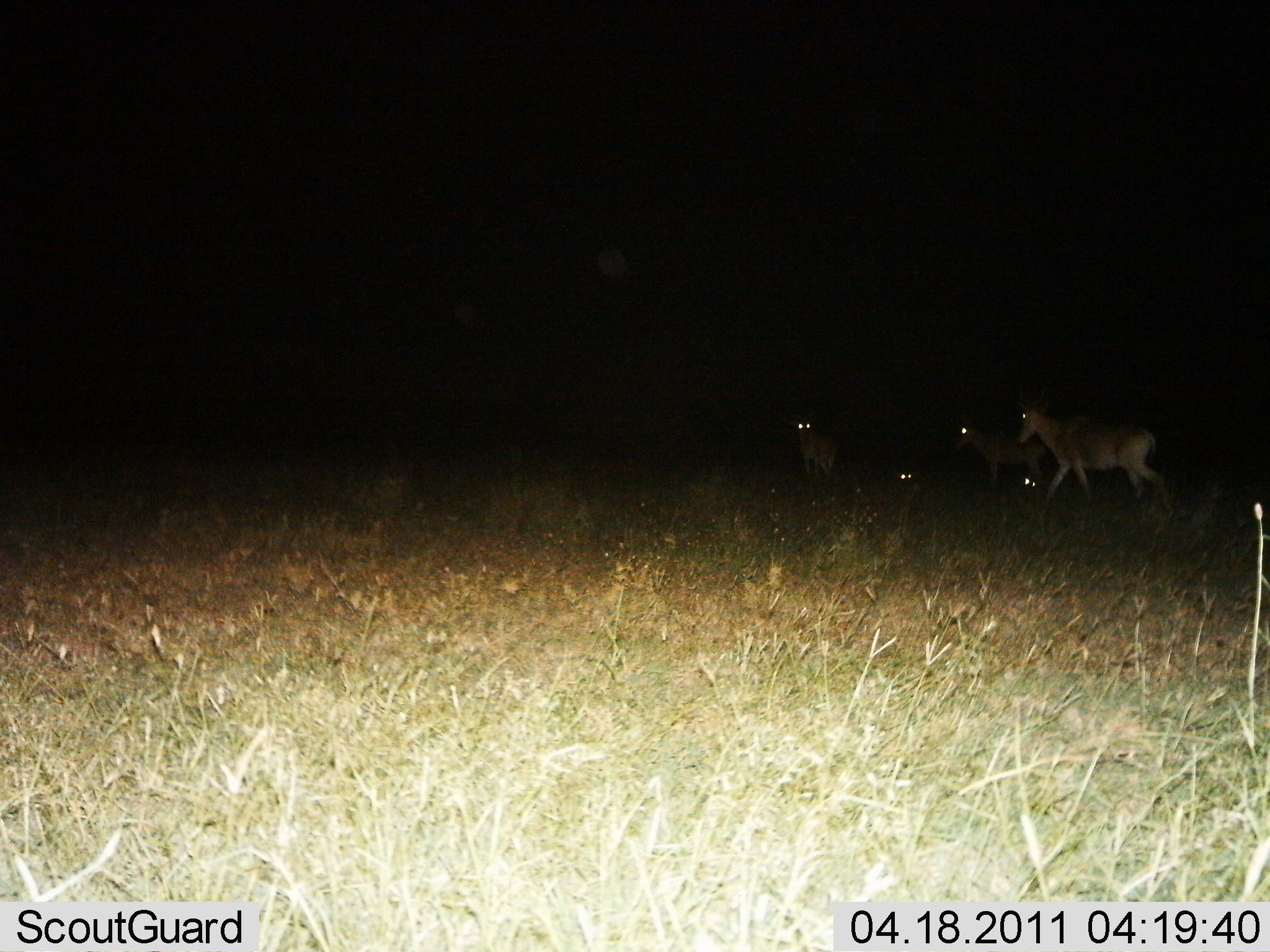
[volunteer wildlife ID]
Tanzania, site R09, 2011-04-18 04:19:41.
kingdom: Animalia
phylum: Chordata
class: Mammalia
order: Artiodactyla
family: Bovidae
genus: Alcelaphus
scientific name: Alcelaphus buselaphus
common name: hartebeest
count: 5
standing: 80%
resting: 0%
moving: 60%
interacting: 20%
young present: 0%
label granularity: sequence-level